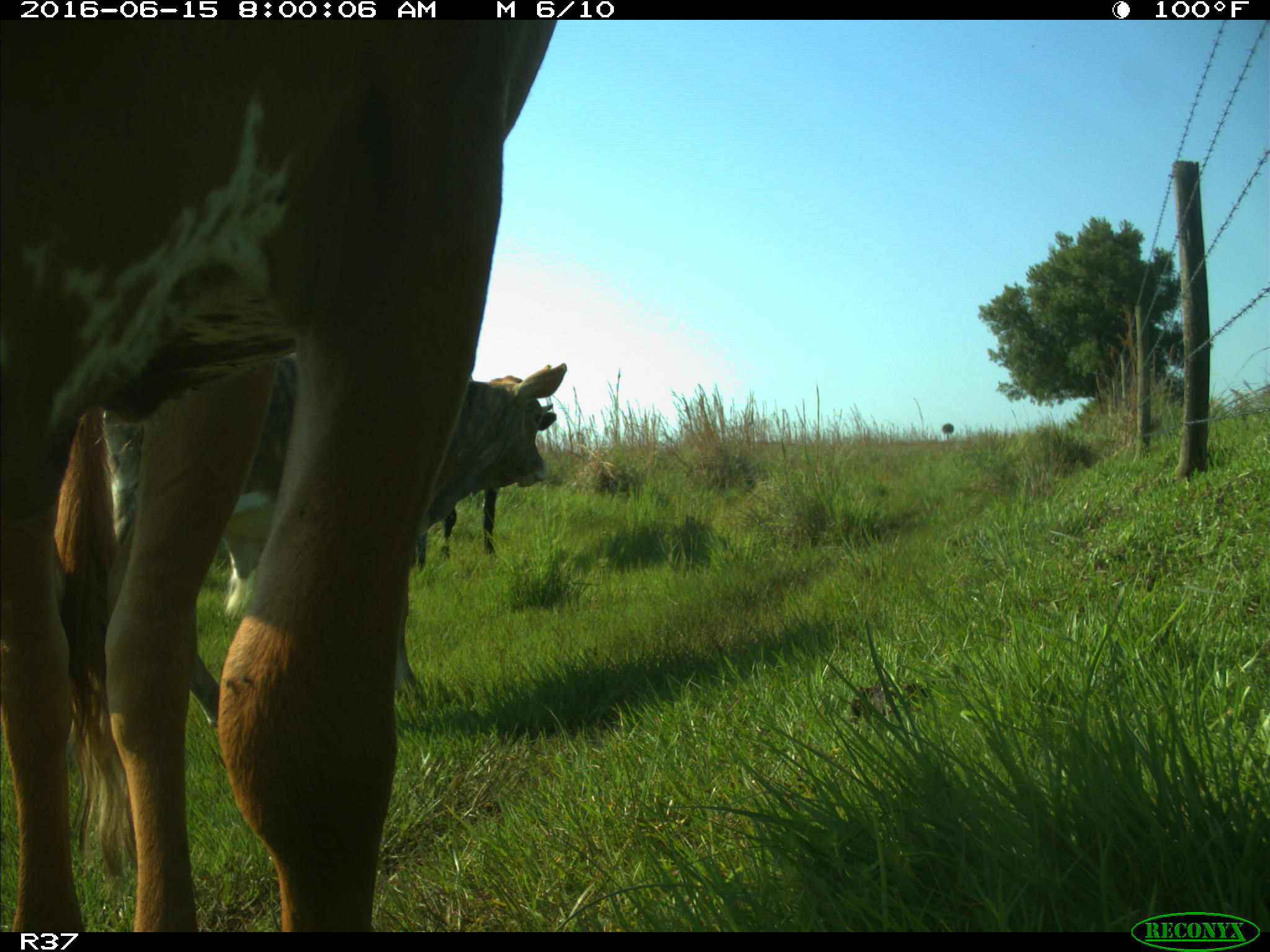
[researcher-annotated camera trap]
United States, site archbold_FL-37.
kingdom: Animalia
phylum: Chordata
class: Mammalia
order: Artiodactyla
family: Bovidae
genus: Bos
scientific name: Bos taurus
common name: domestic cow